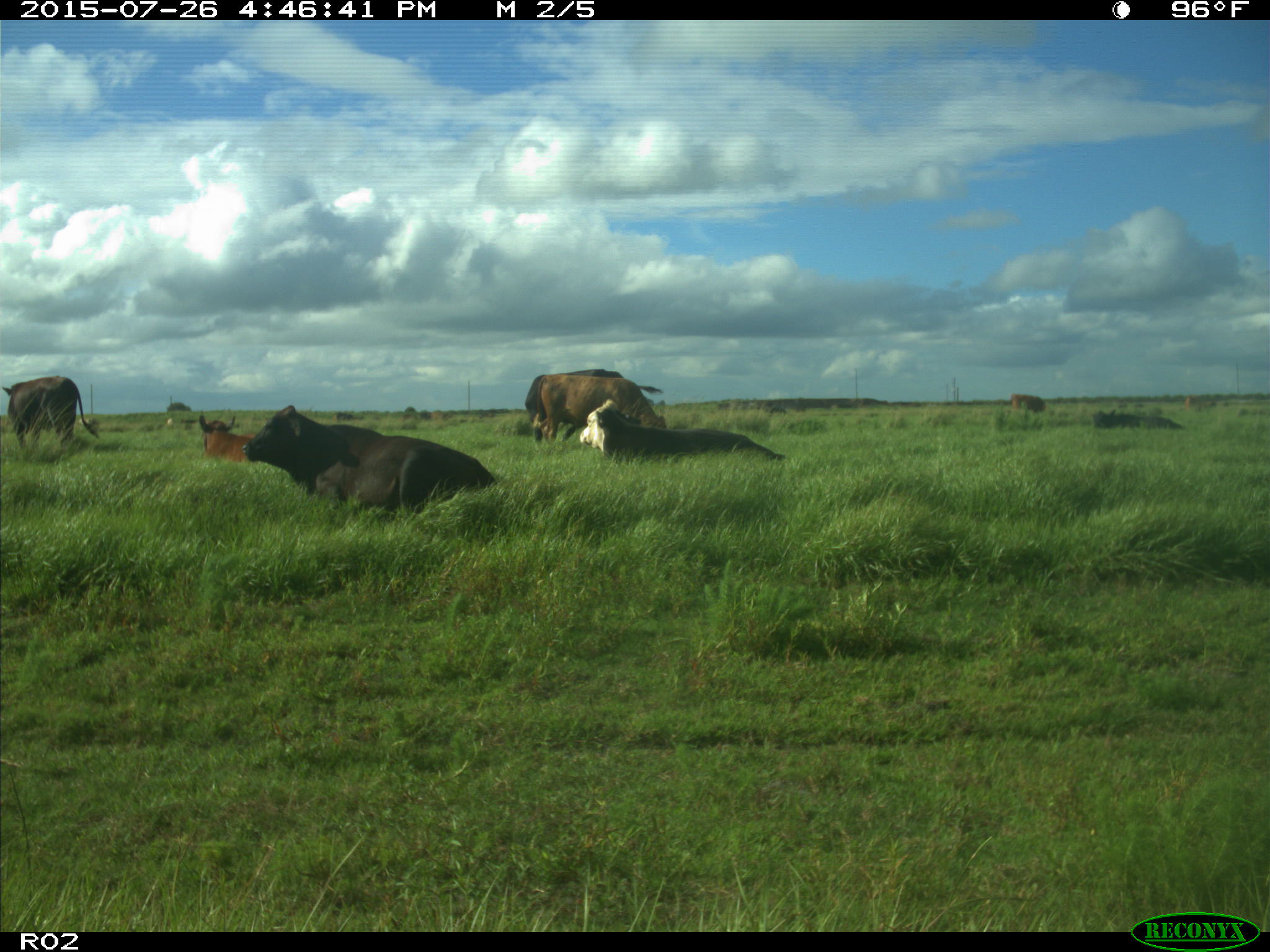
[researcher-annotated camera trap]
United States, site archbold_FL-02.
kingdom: Animalia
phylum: Chordata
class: Mammalia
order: Artiodactyla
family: Bovidae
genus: Bos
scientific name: Bos taurus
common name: domestic cow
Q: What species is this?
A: Bos taurus (domestic cow).